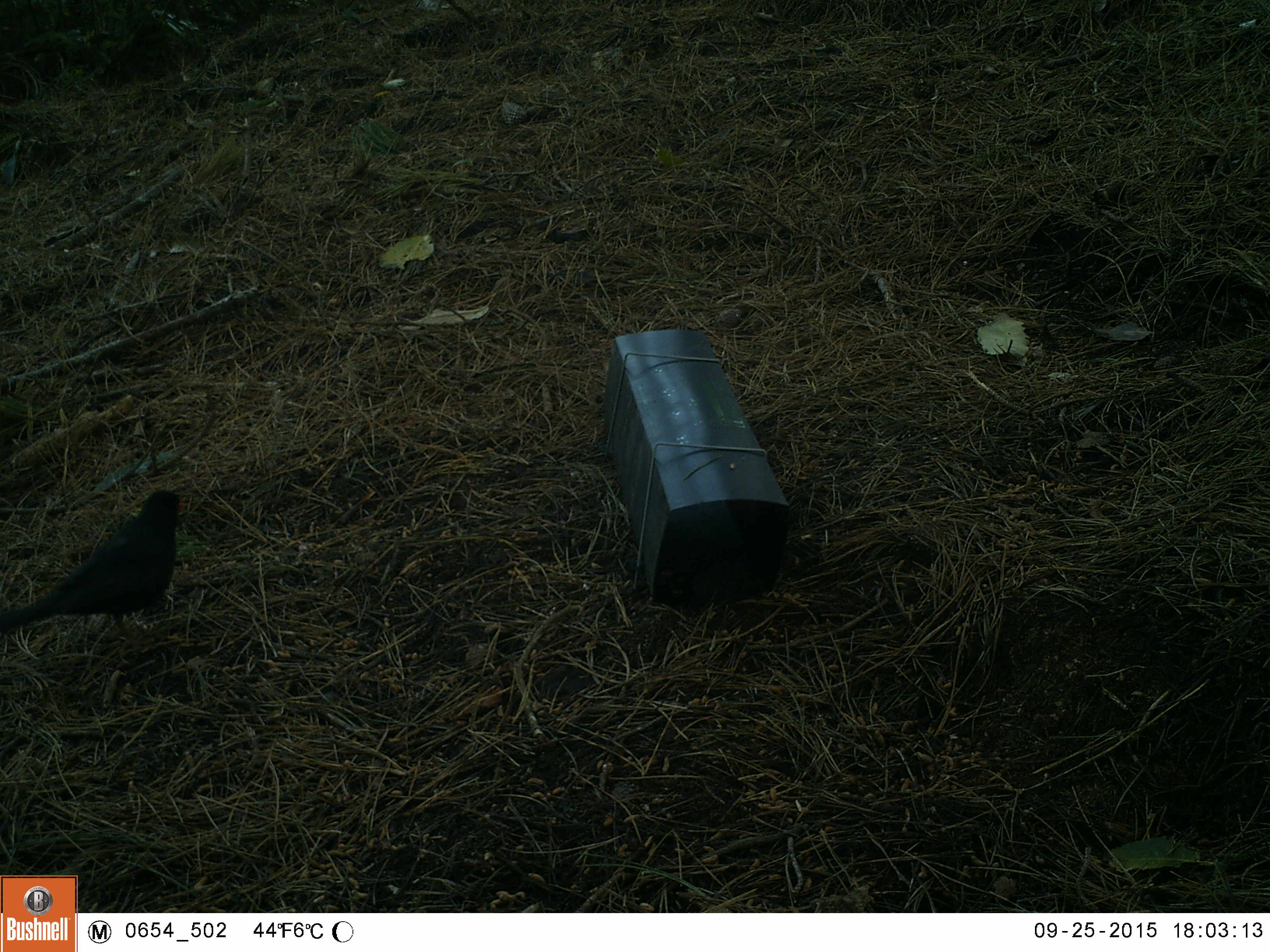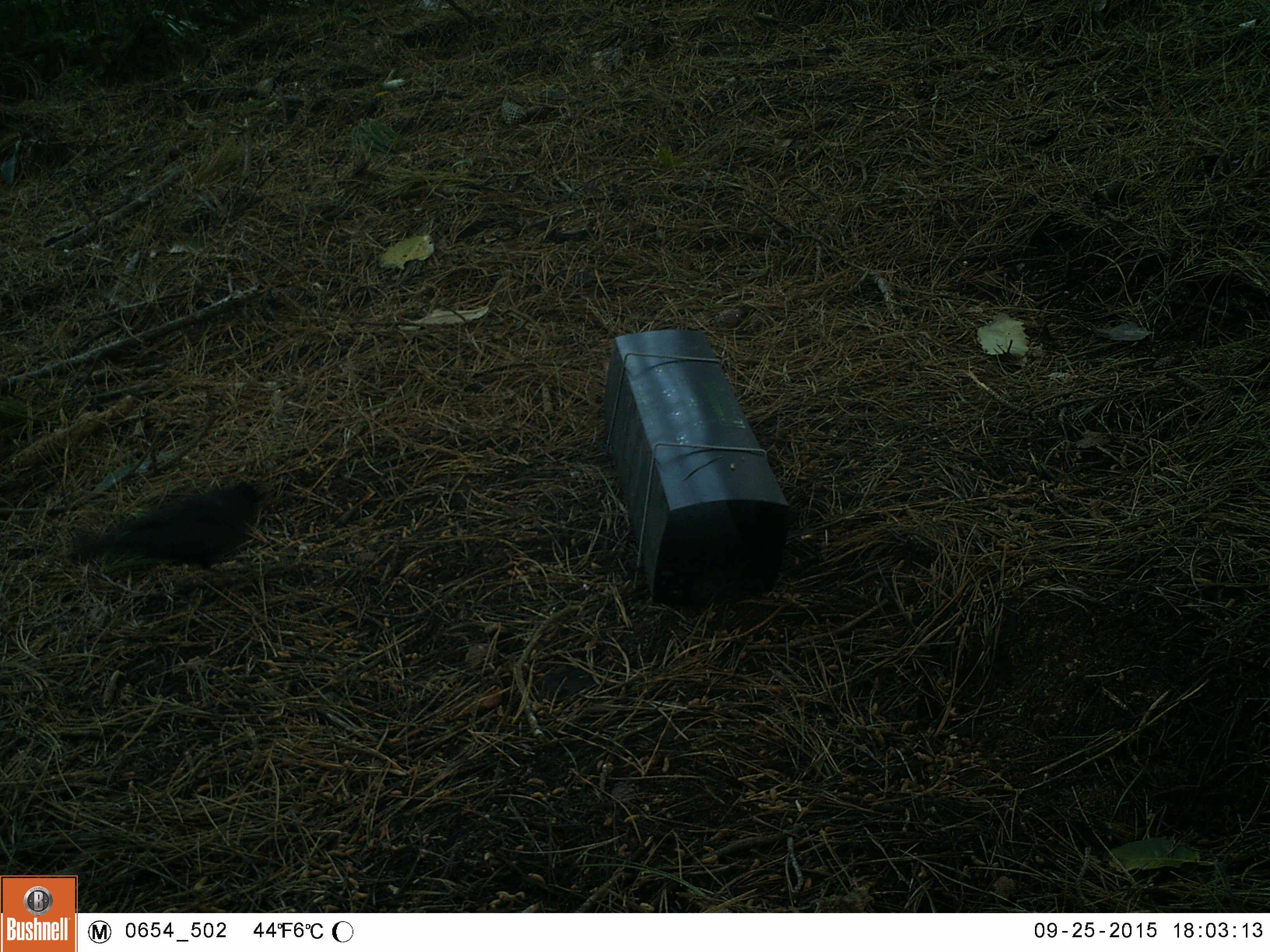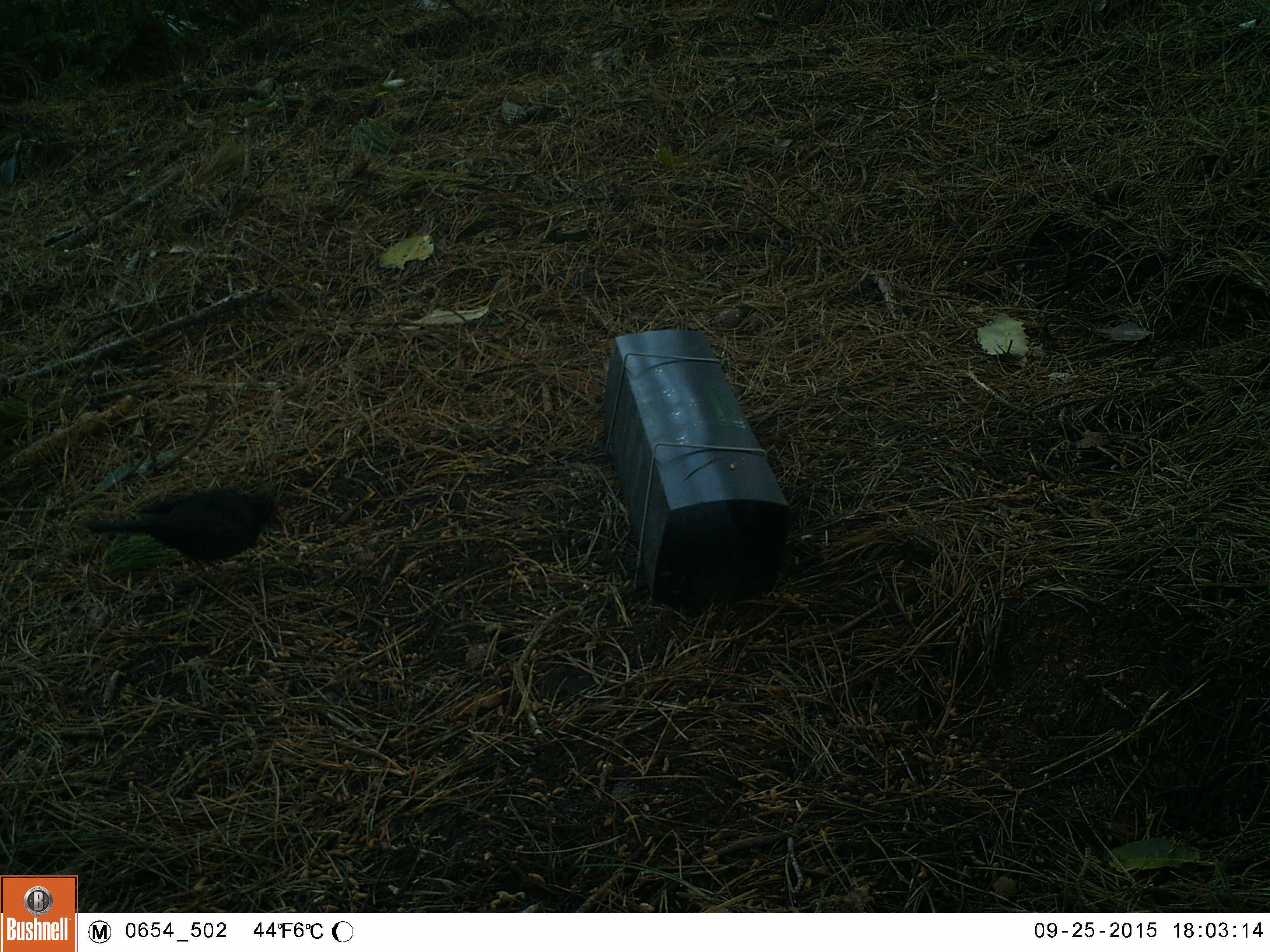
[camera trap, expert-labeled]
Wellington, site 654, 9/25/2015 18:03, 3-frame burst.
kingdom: Animalia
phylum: Chordata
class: Aves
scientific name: Aves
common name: bird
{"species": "bird (Aves)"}